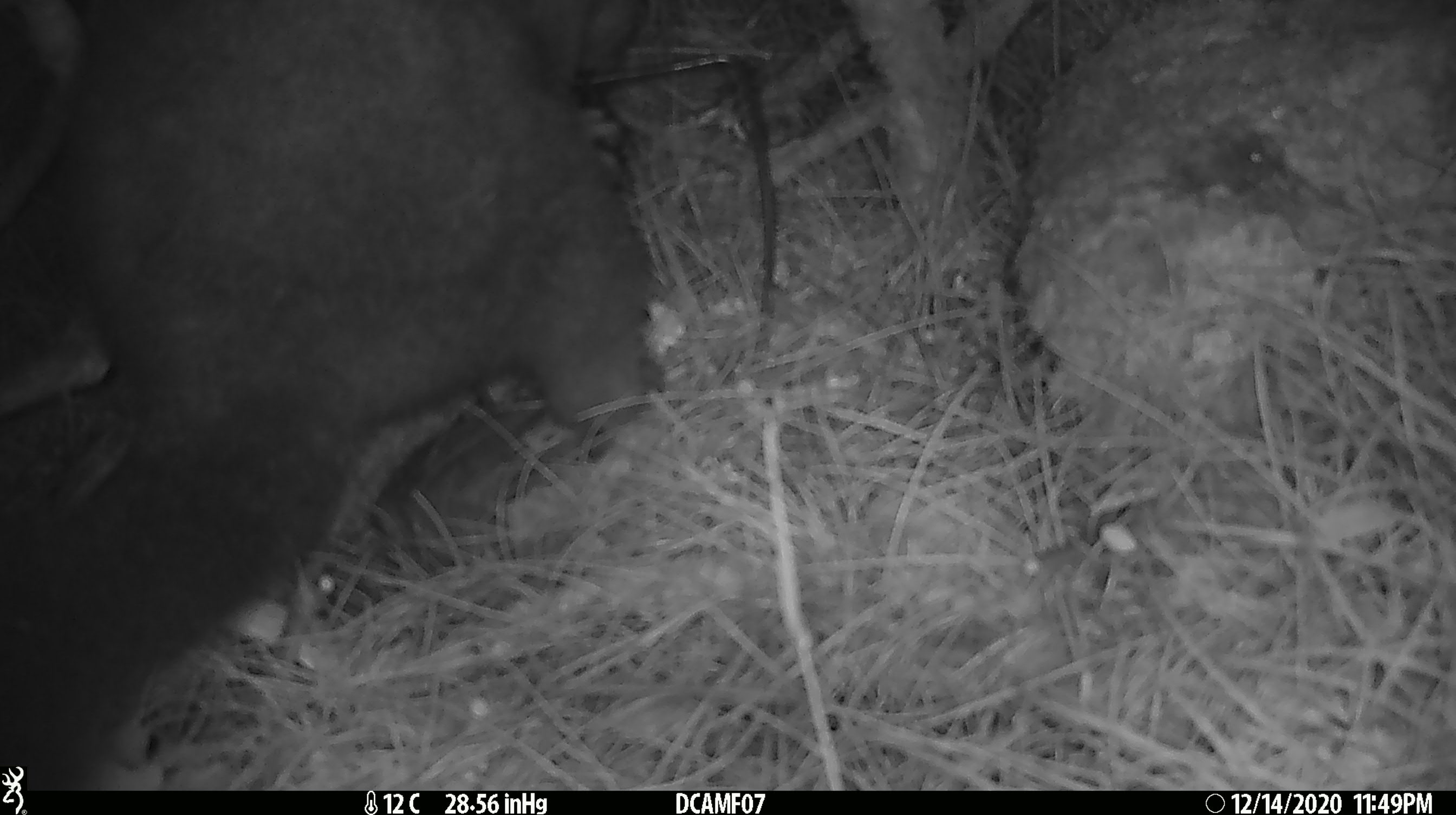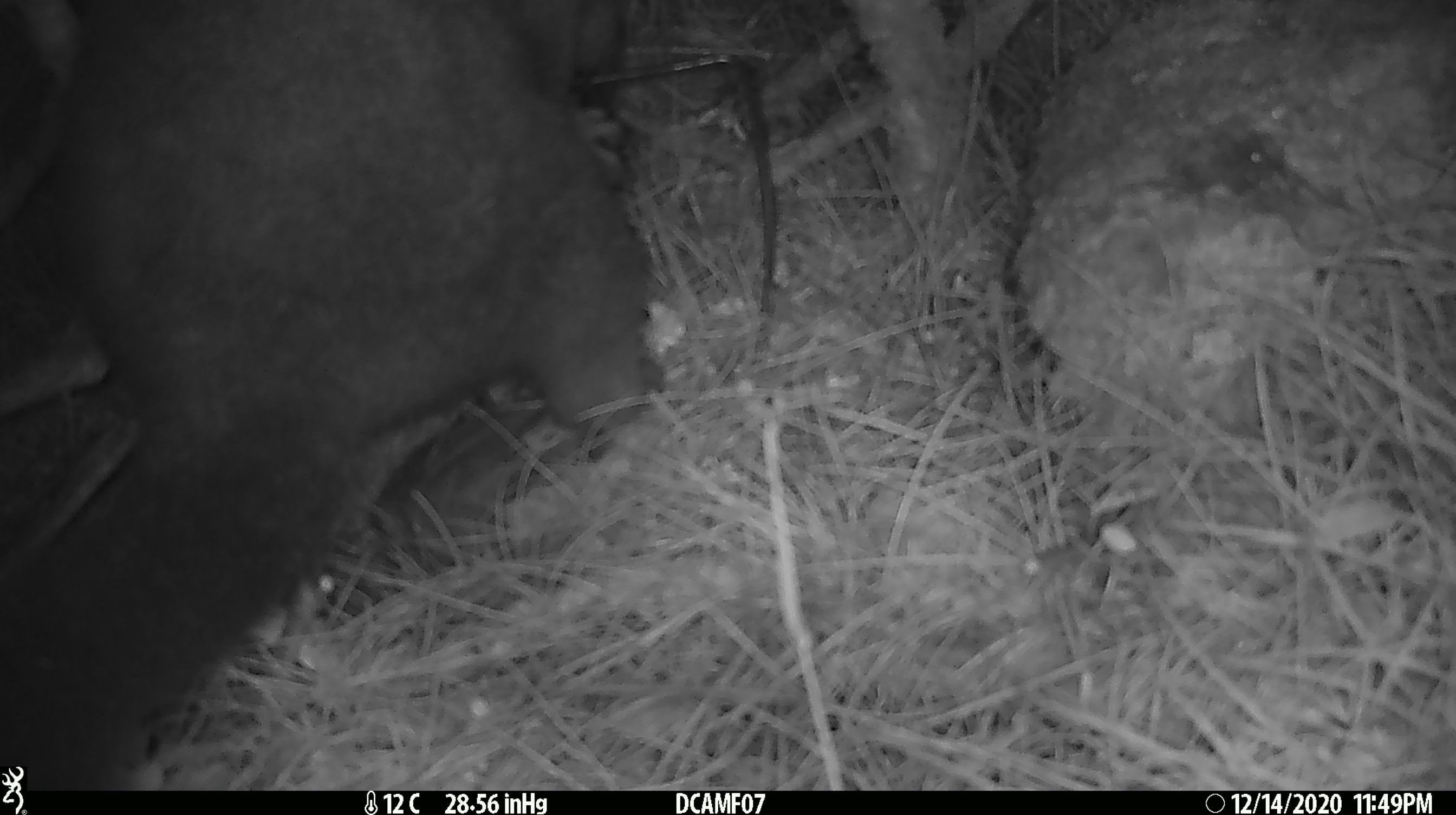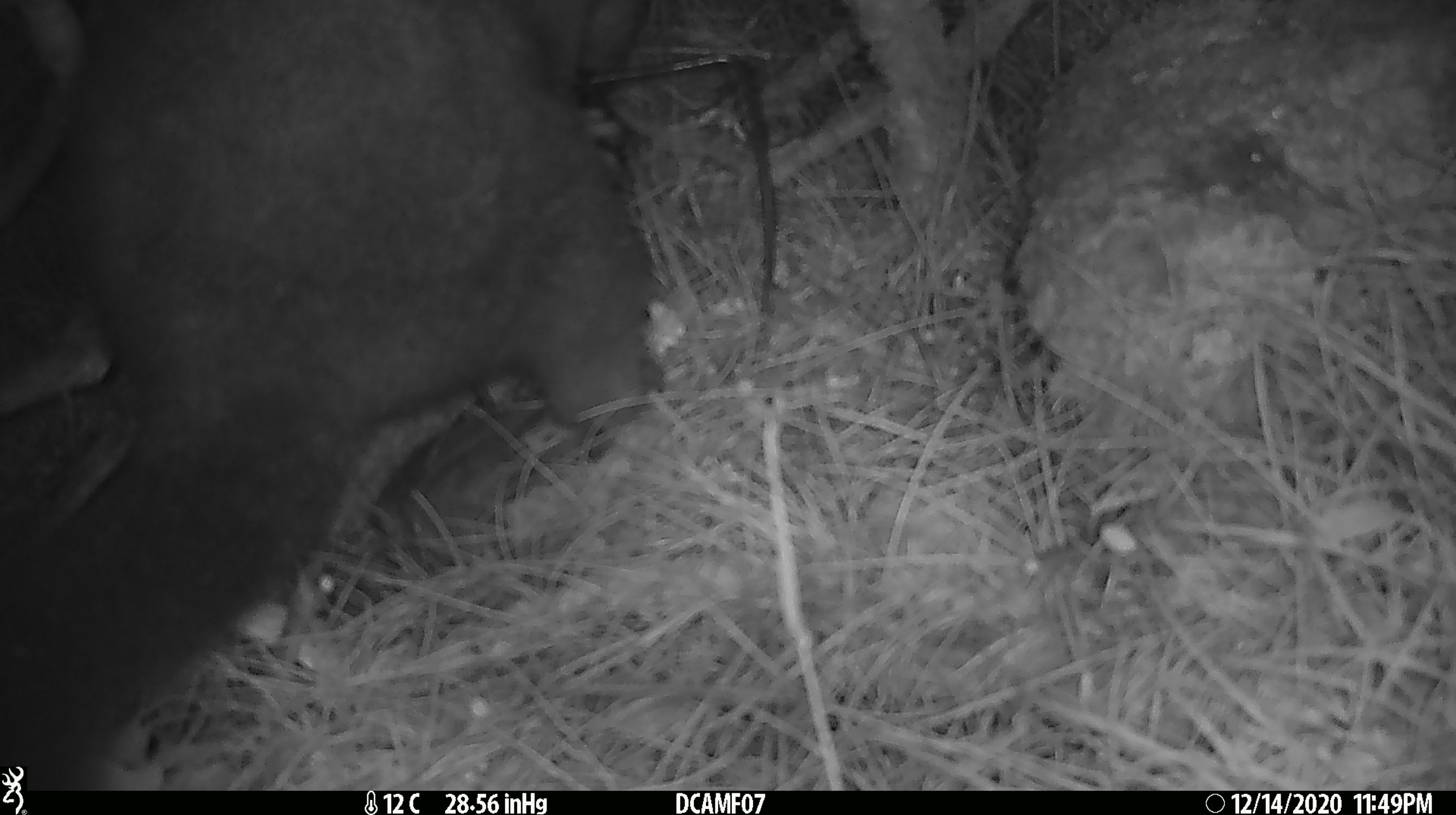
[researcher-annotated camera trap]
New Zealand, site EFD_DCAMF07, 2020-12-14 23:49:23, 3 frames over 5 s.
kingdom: Animalia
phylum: Chordata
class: Mammalia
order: Diprotodontia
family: Phalangeridae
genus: Trichosurus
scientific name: Trichosurus vulpecula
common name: common brushtail possum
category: possum